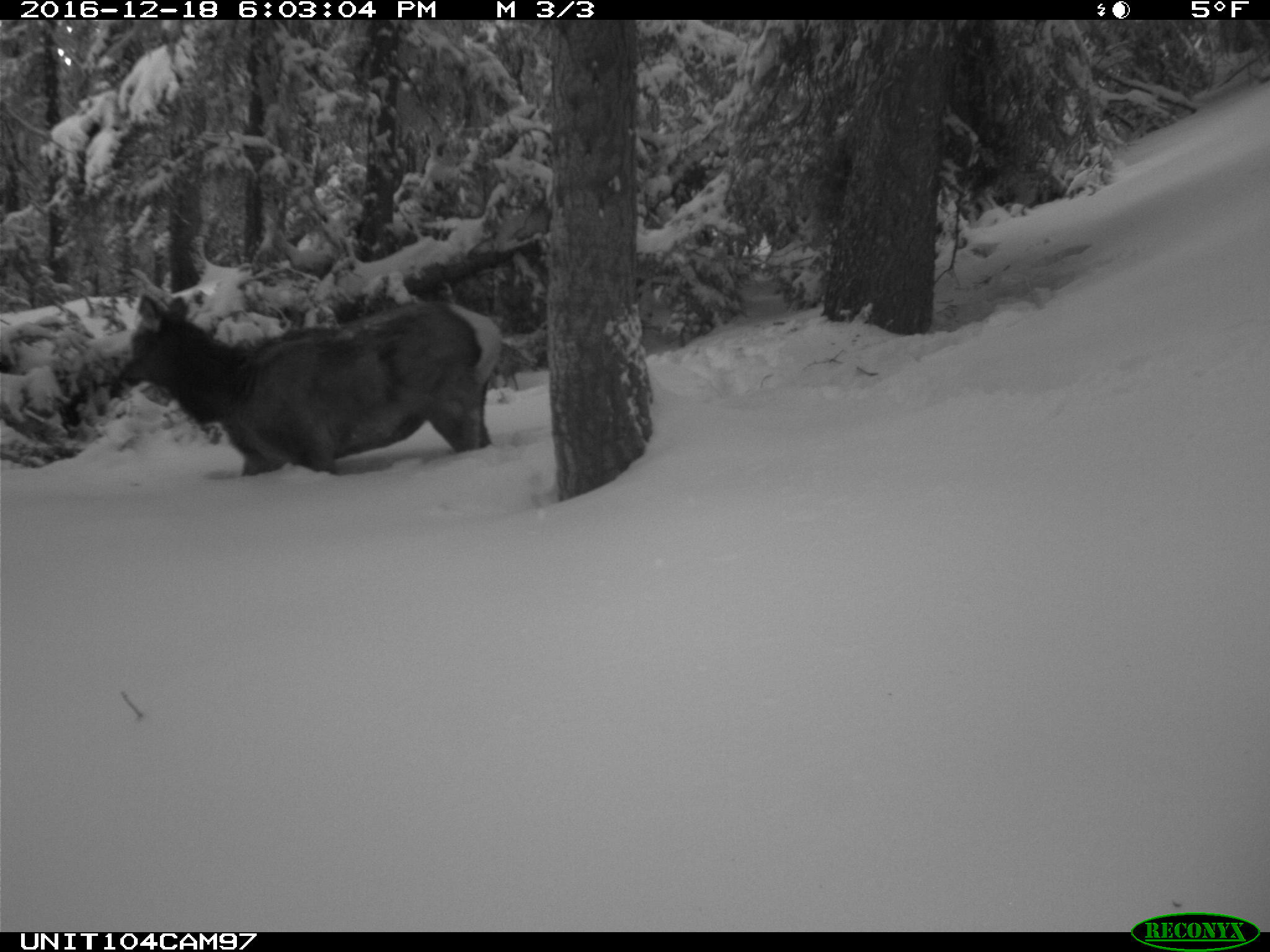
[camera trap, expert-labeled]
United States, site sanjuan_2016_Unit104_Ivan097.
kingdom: Animalia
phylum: Chordata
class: Mammalia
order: Artiodactyla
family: Cervidae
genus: Cervus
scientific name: Cervus elaphus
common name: red deer